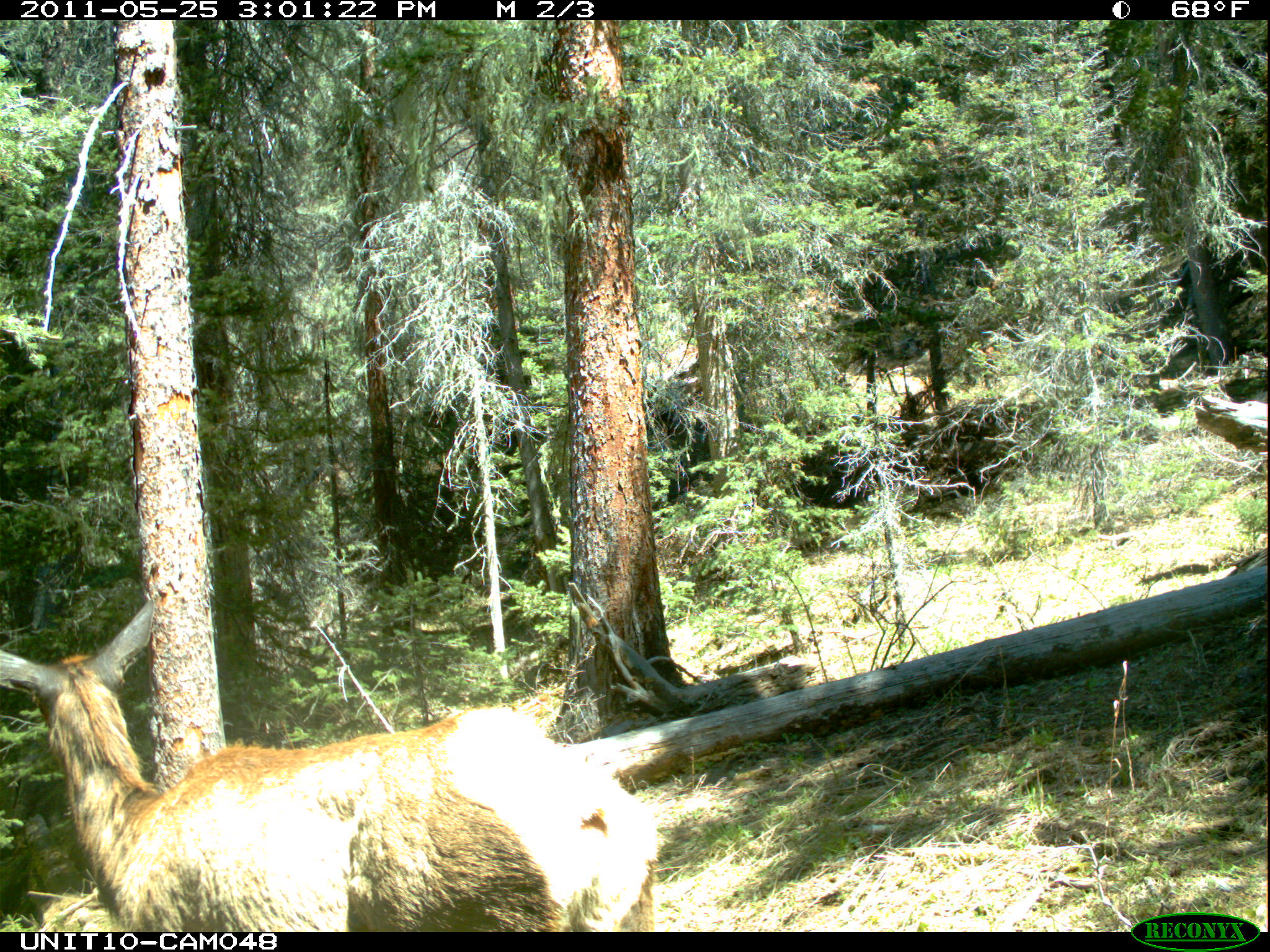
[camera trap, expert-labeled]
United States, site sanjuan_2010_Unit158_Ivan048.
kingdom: Animalia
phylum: Chordata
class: Mammalia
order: Artiodactyla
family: Cervidae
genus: Cervus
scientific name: Cervus elaphus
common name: red deer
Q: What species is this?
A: Cervus elaphus (red deer).